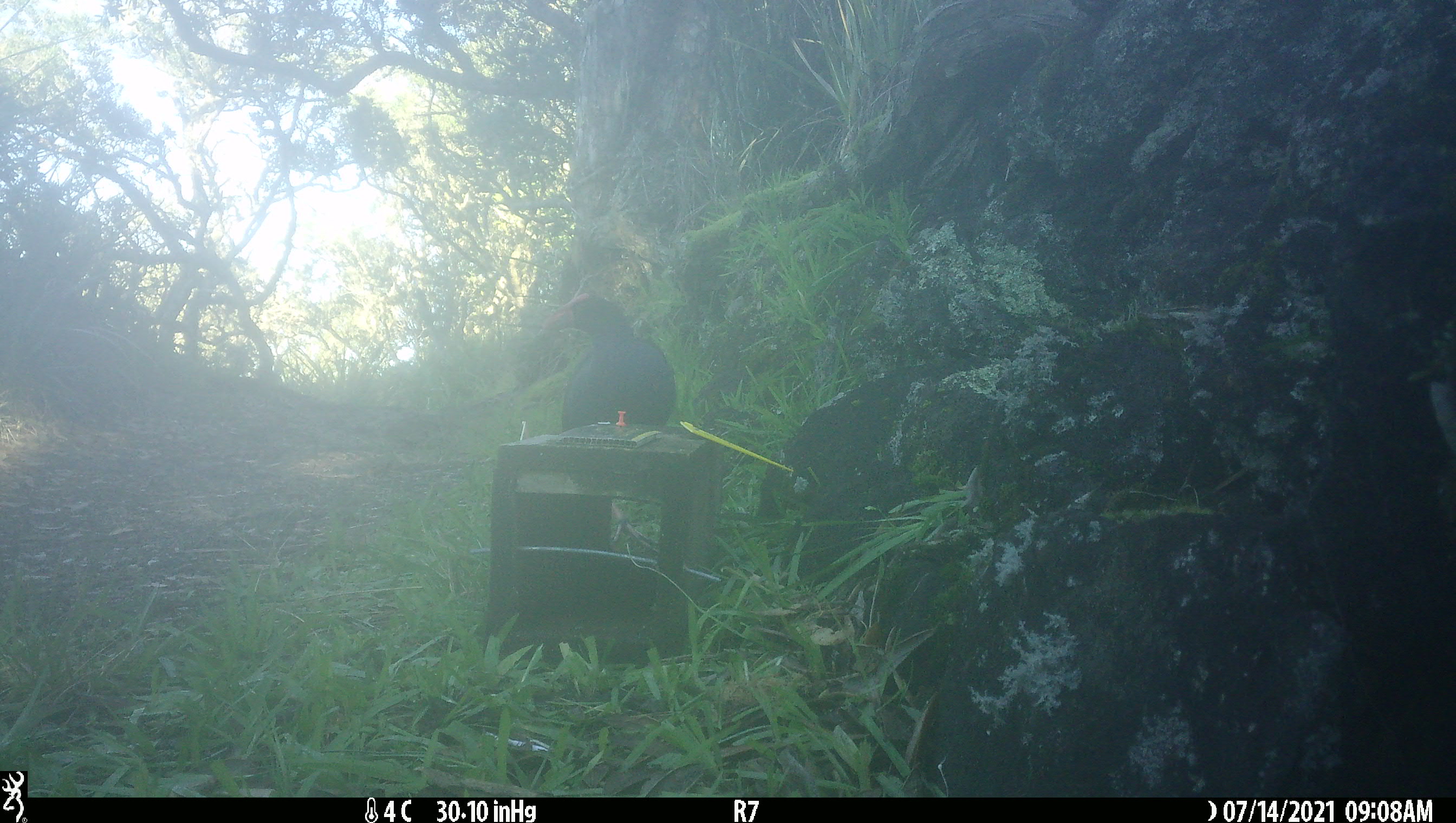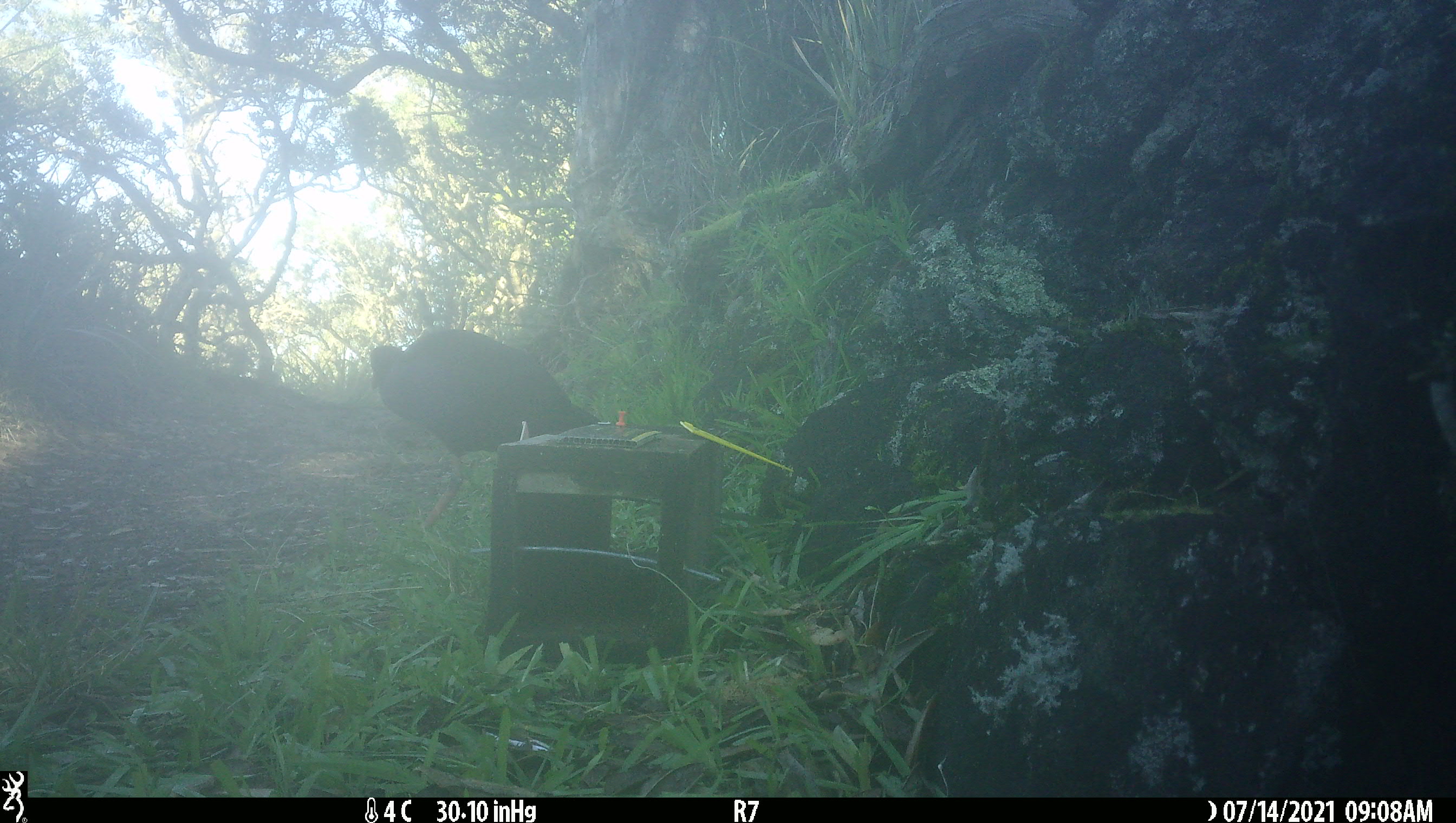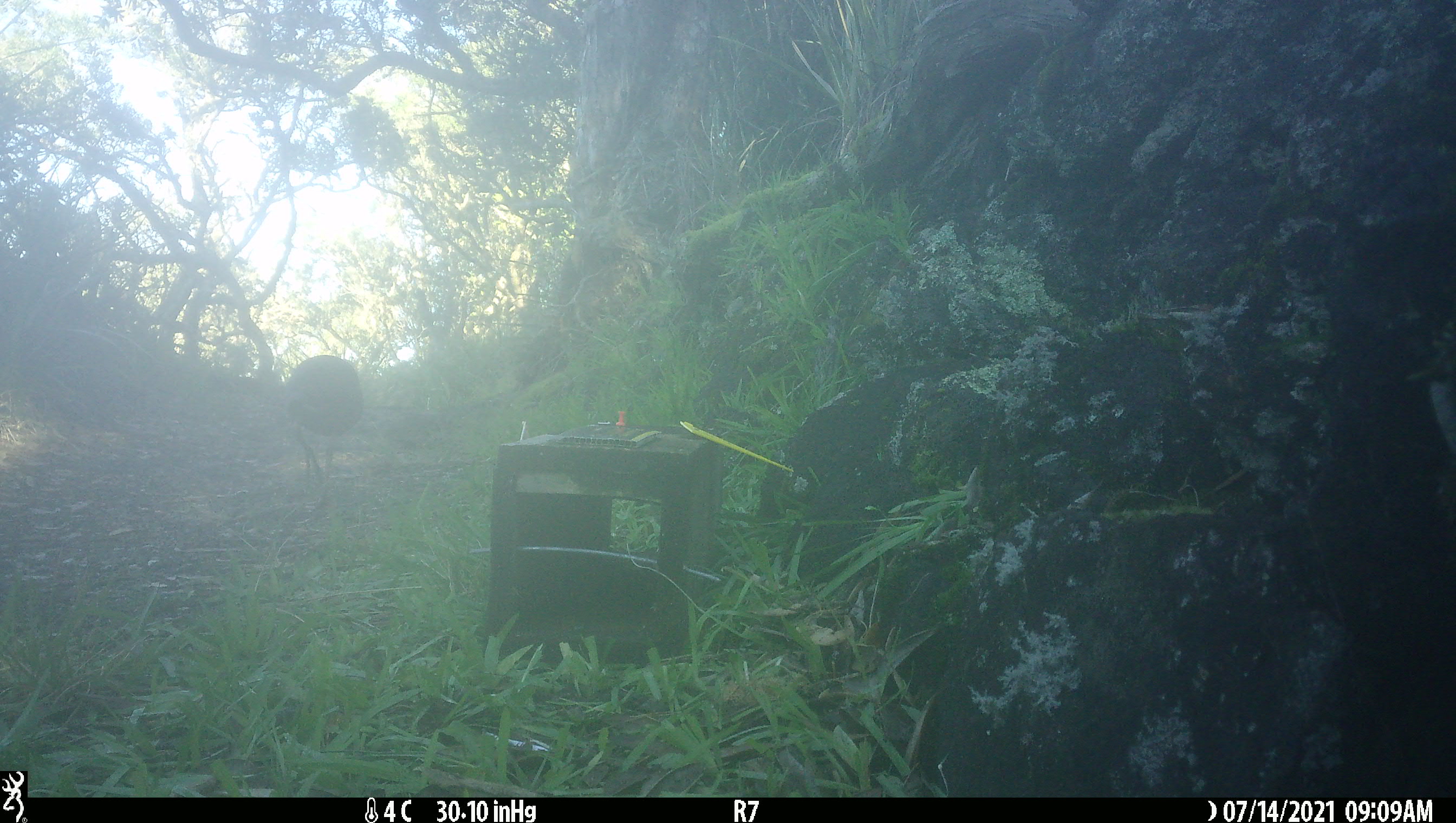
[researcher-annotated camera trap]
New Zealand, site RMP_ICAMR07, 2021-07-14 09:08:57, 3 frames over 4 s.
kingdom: Animalia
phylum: Chordata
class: Aves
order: Gruiformes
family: Rallidae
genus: Porphyrio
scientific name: Porphyrio melanotus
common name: australasian swamphen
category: pukeko